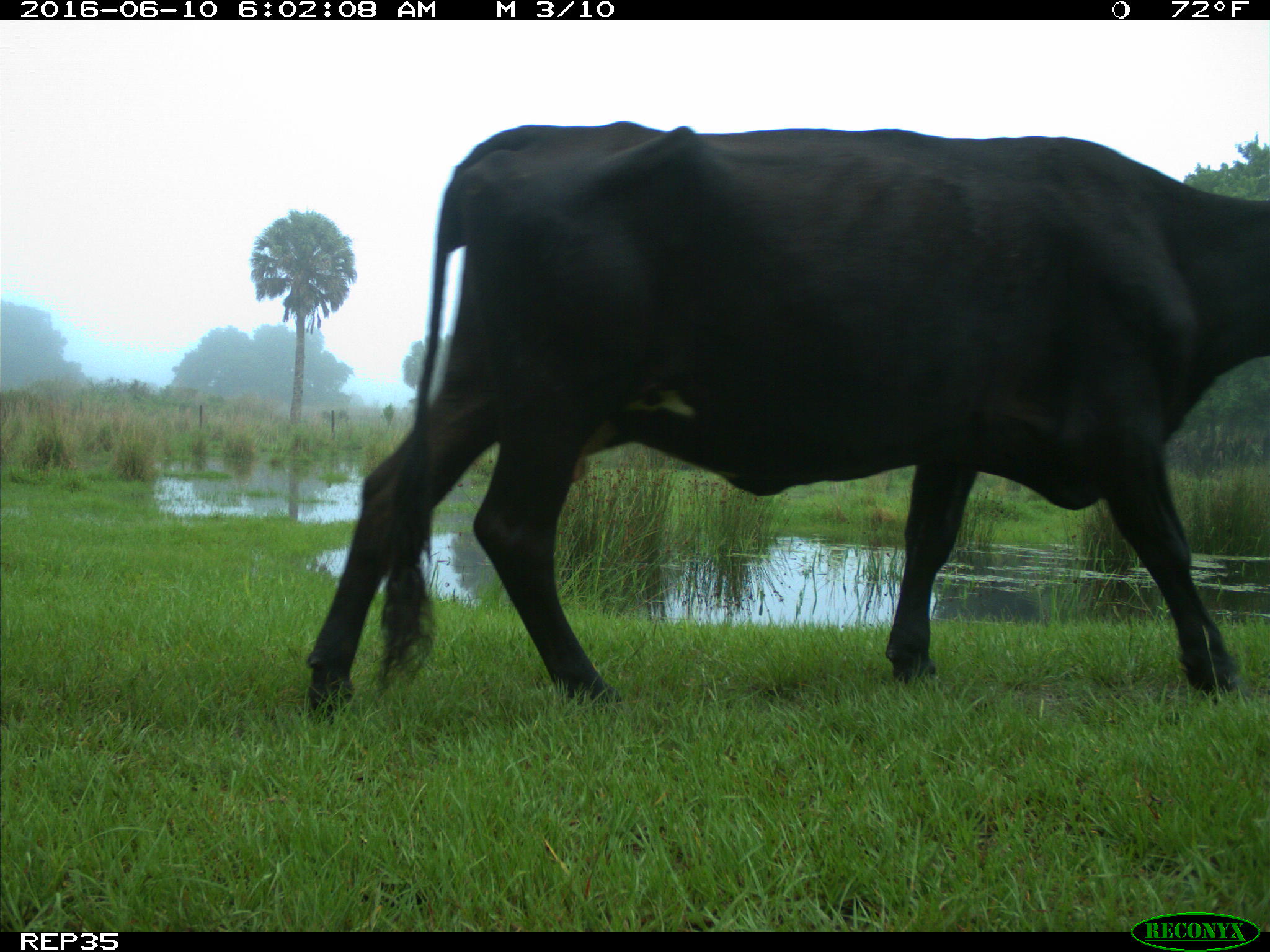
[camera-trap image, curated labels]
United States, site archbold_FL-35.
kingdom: Animalia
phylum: Chordata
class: Mammalia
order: Artiodactyla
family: Bovidae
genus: Bos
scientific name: Bos taurus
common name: domestic cow